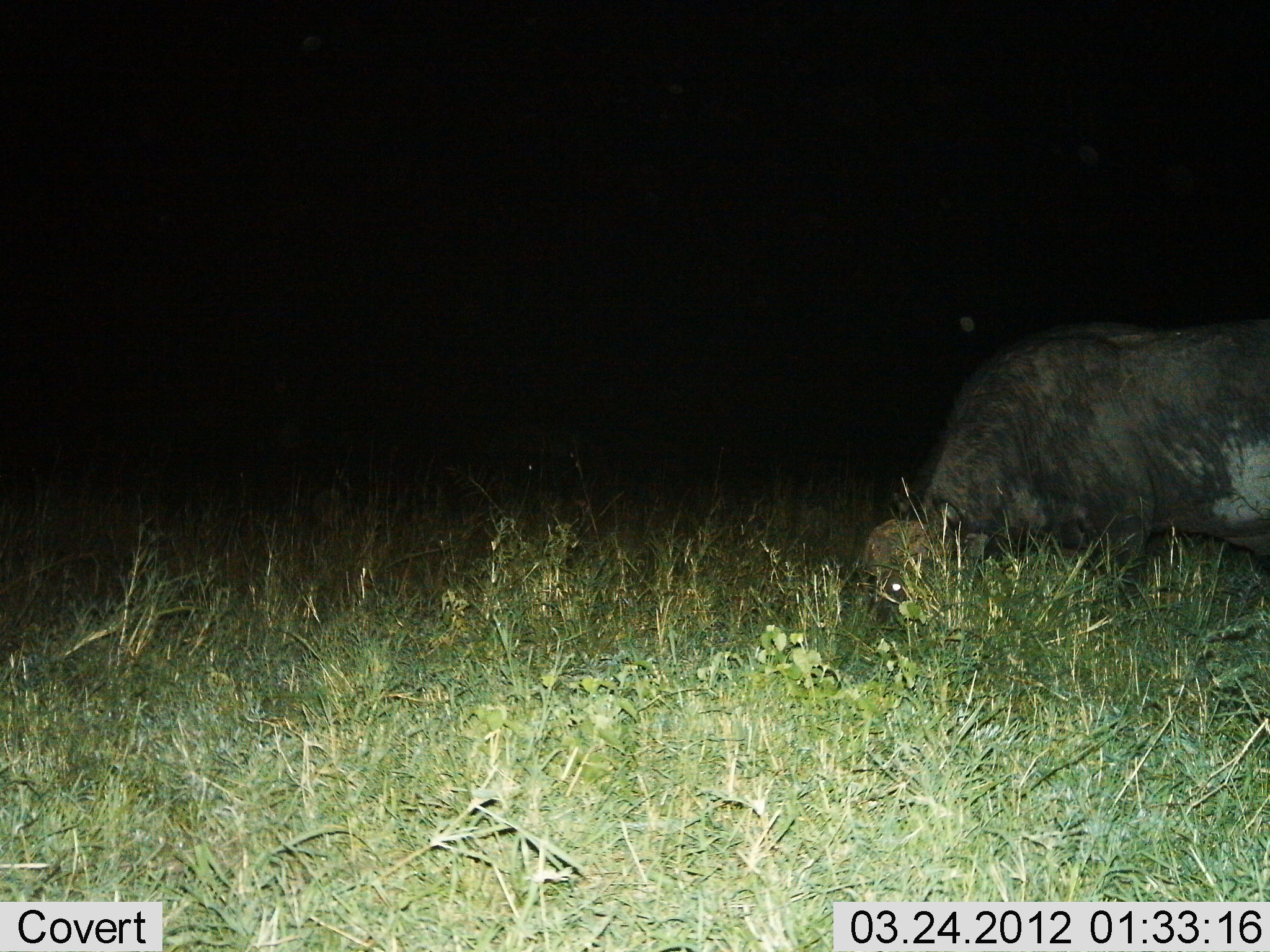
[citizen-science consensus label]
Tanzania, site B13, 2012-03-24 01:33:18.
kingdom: Animalia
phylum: Chordata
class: Mammalia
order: Artiodactyla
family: Bovidae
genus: Syncerus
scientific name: Syncerus caffer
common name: cape buffalo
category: buffalo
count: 1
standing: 15%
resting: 0%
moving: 0%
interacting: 0%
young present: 0%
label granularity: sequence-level